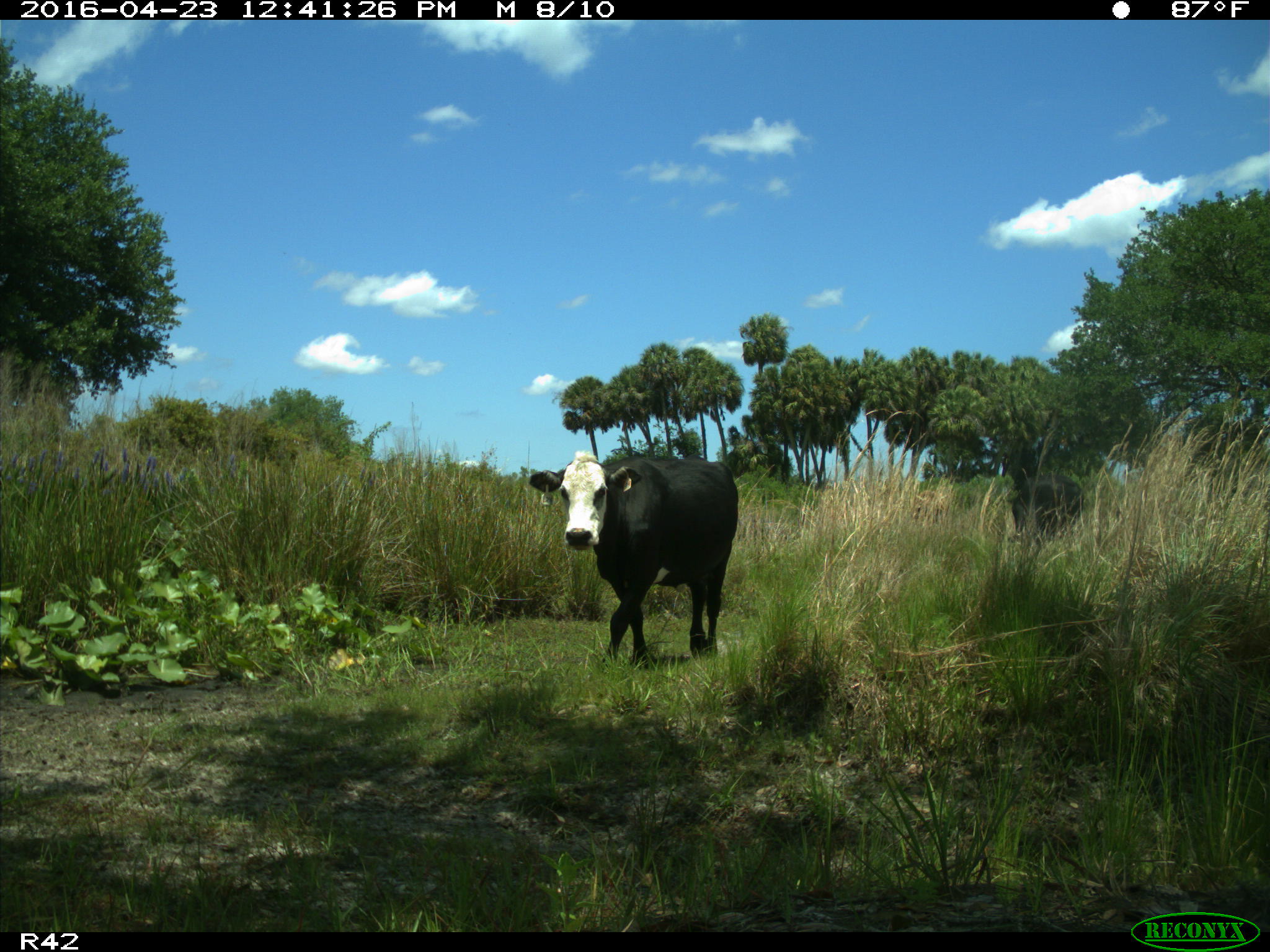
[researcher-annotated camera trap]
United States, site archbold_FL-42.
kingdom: Animalia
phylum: Chordata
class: Mammalia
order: Artiodactyla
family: Bovidae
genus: Bos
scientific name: Bos taurus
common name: domestic cow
Bos taurus (domestic cow).